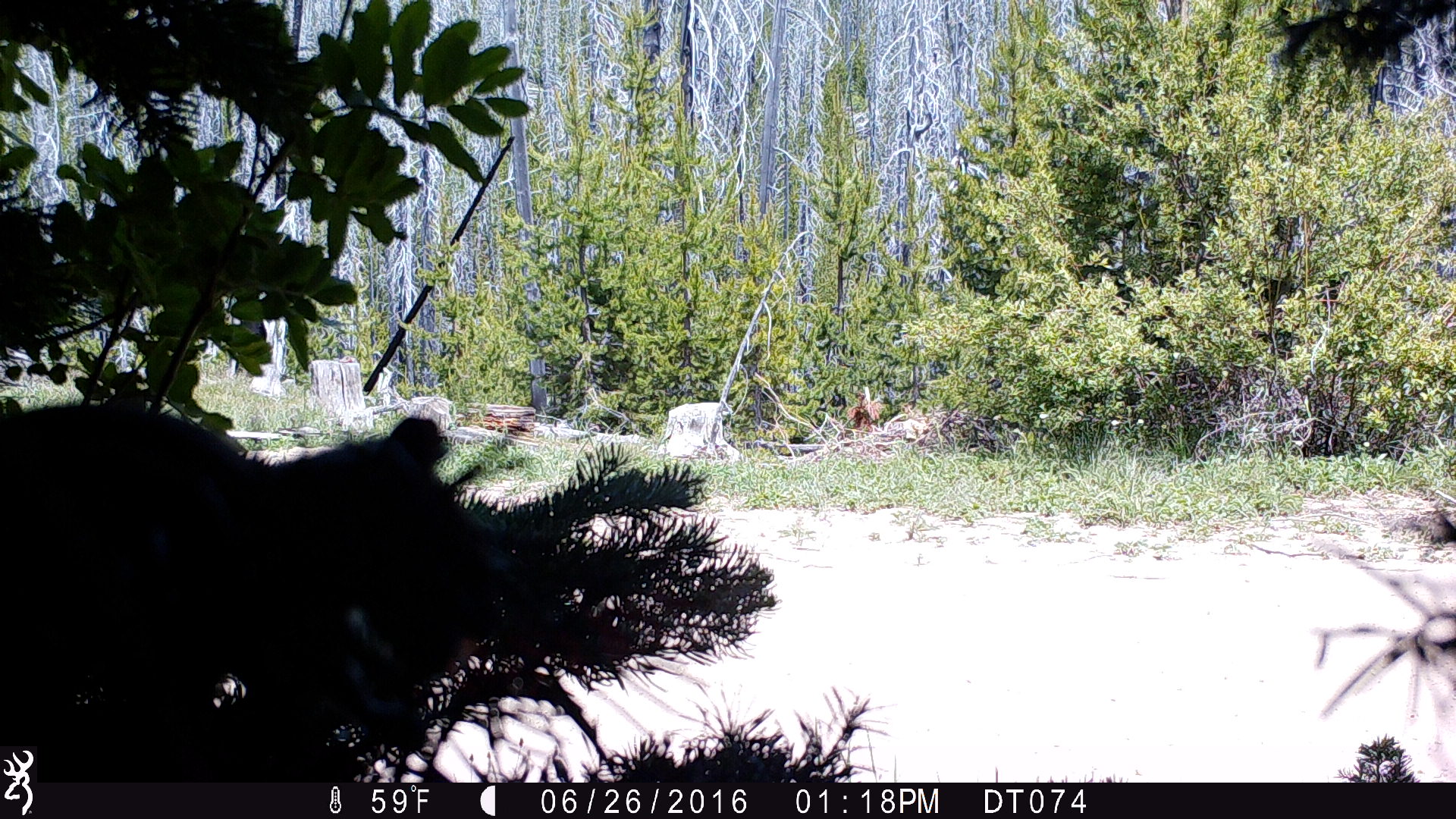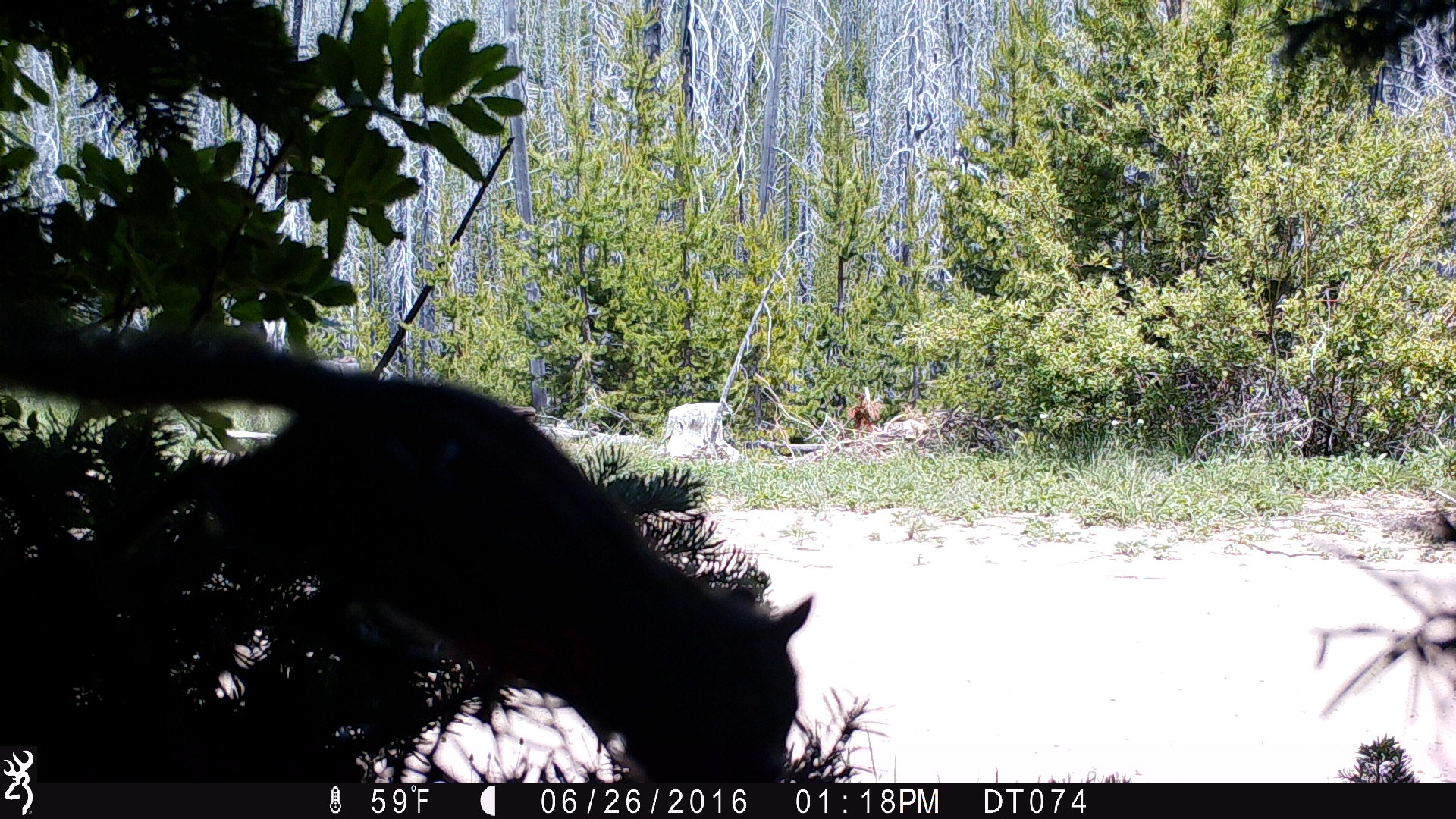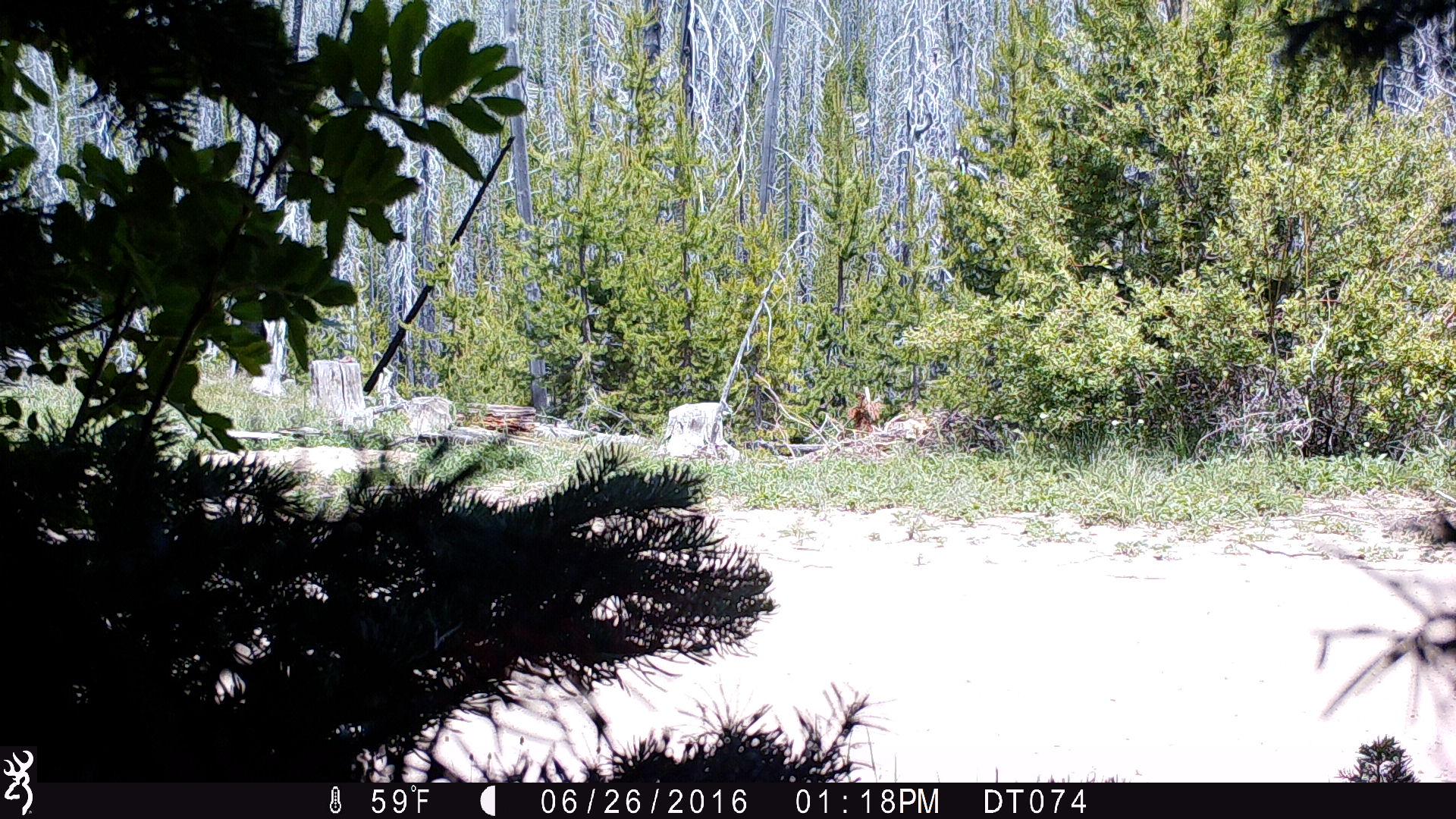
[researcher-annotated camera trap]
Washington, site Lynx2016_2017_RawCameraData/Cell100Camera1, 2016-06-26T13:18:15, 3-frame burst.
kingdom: Animalia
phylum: Chordata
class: Mammalia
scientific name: Mammalia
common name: small mammal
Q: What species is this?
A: Small mammal (Mammalia).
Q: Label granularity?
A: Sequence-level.